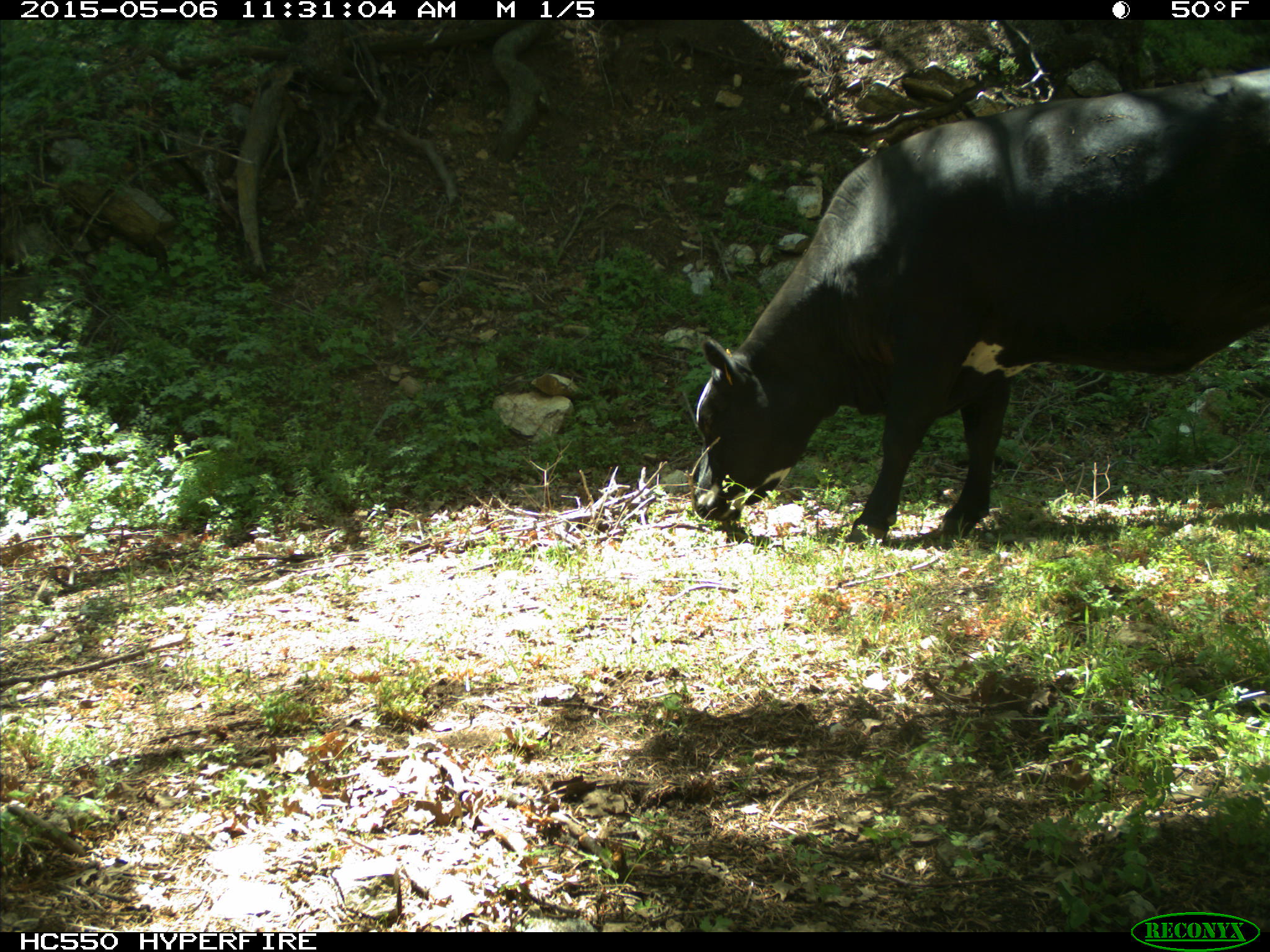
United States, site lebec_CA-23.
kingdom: Animalia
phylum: Chordata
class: Mammalia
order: Artiodactyla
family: Bovidae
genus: Bos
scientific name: Bos taurus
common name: domestic cow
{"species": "Bos taurus (domestic cow)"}